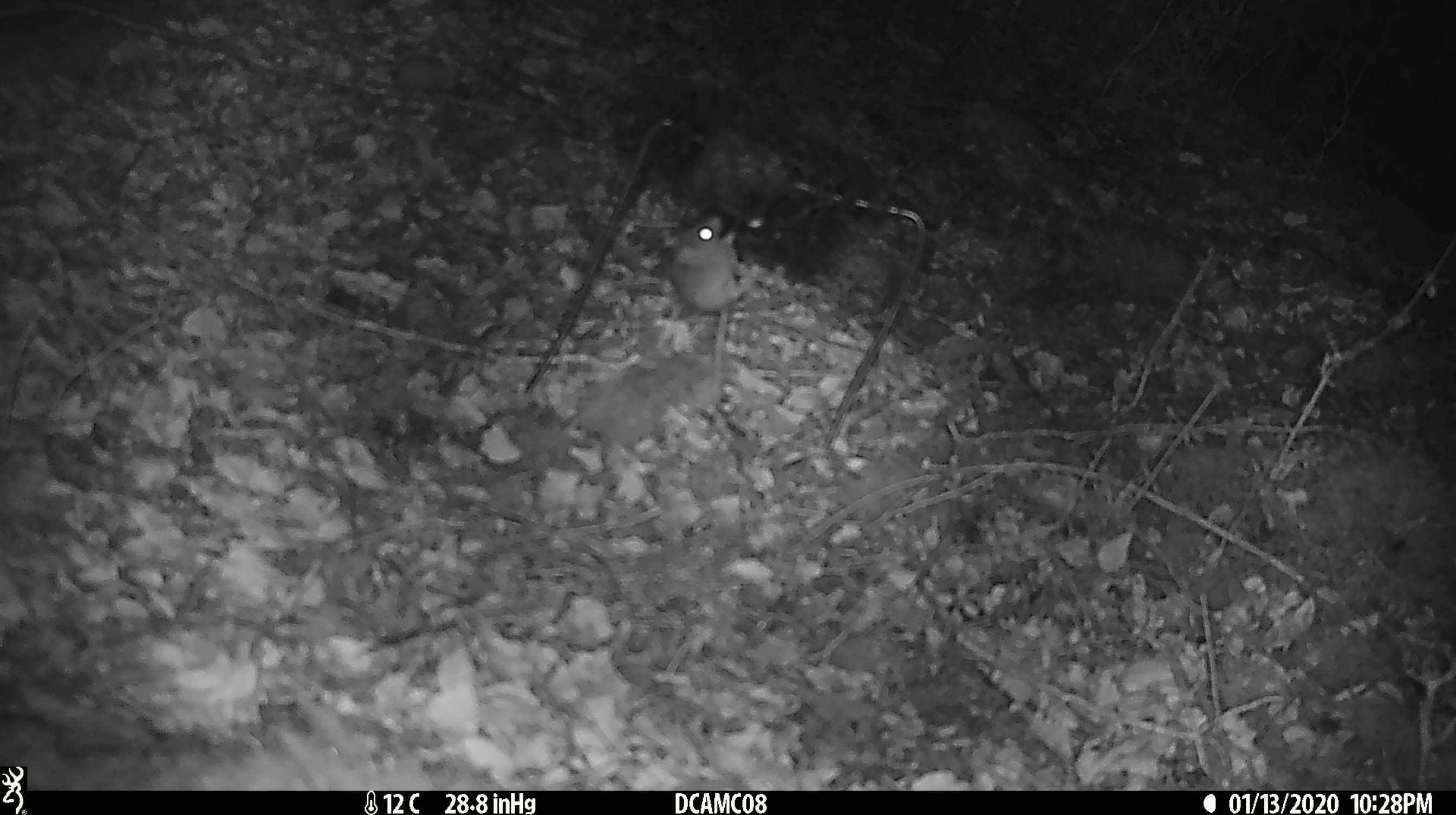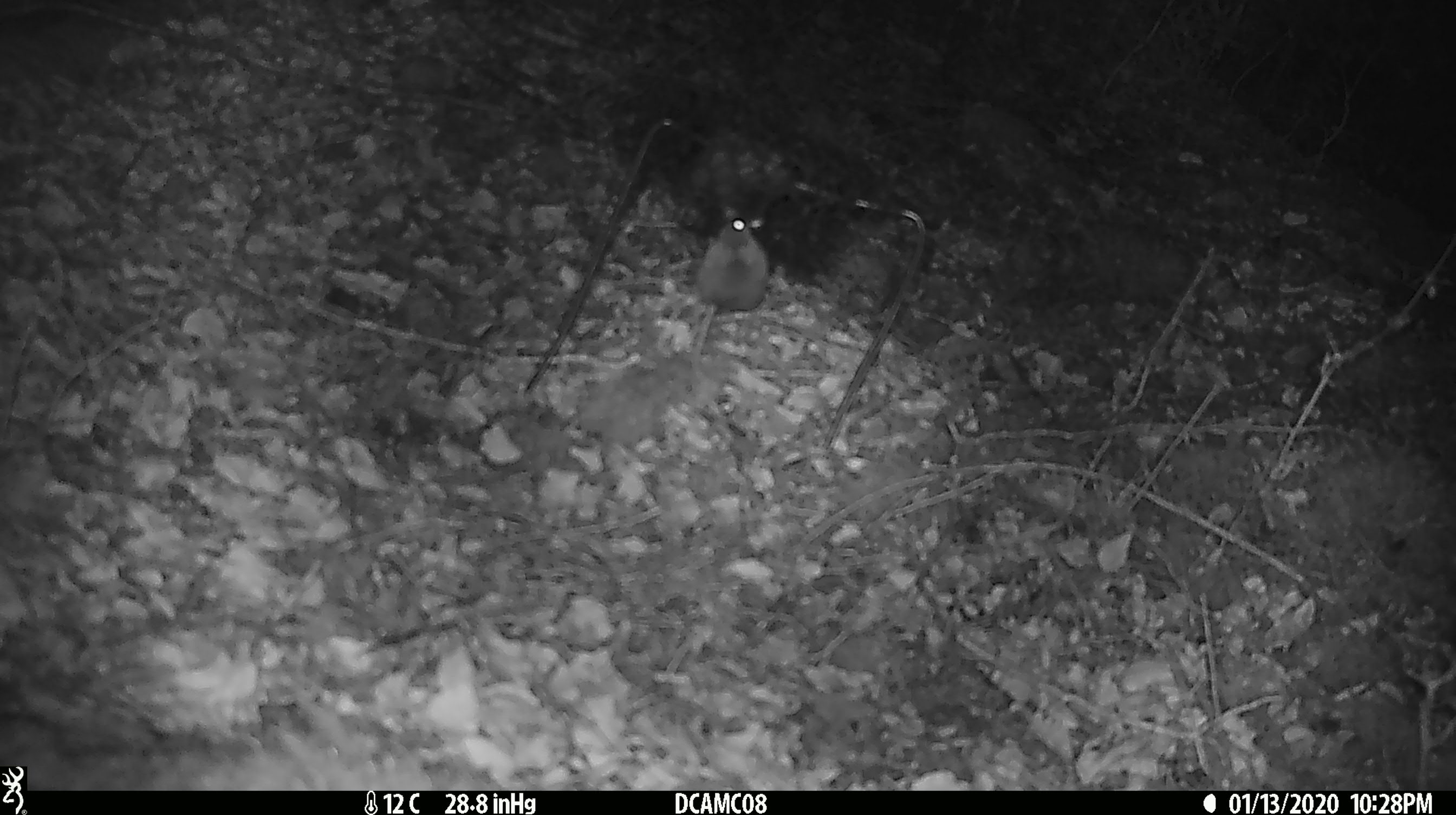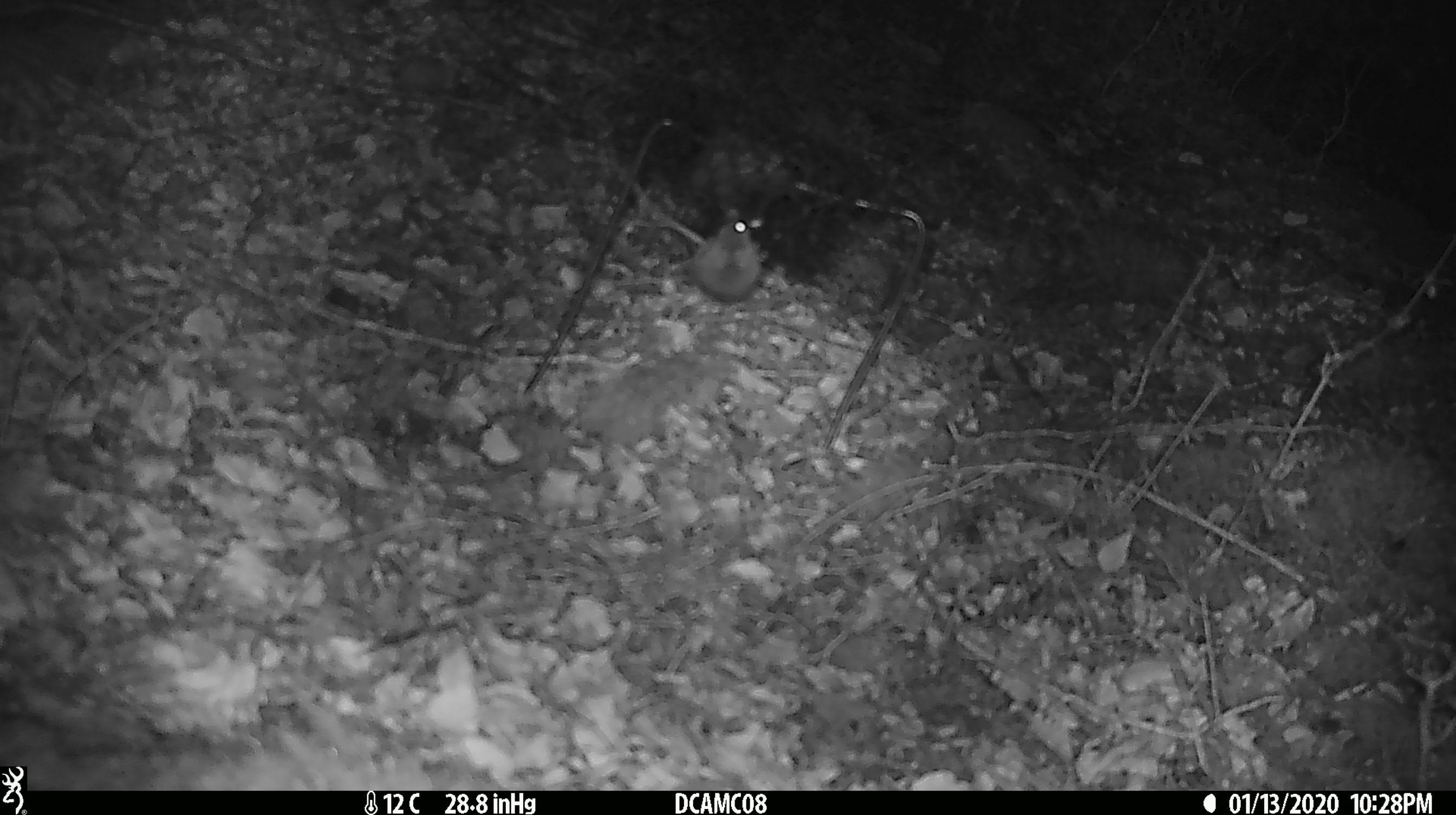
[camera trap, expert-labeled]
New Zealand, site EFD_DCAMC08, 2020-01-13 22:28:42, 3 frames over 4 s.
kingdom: Animalia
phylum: Chordata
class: Mammalia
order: Rodentia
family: Muridae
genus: Mus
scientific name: Mus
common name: mouse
Mouse (Mus).